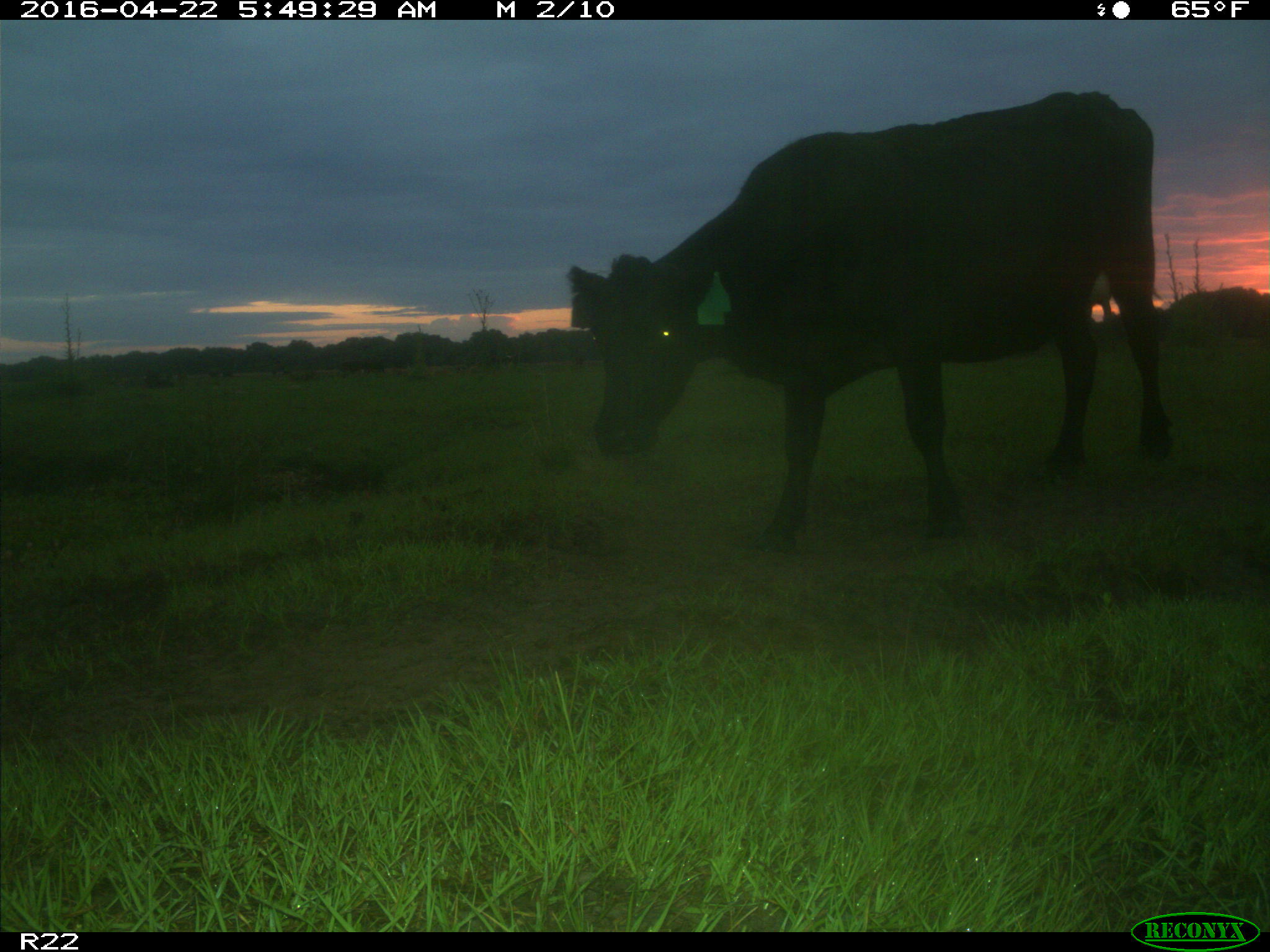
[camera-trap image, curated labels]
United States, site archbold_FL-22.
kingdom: Animalia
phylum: Chordata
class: Mammalia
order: Artiodactyla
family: Bovidae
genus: Bos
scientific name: Bos taurus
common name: domestic cow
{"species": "Bos taurus (domestic cow)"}